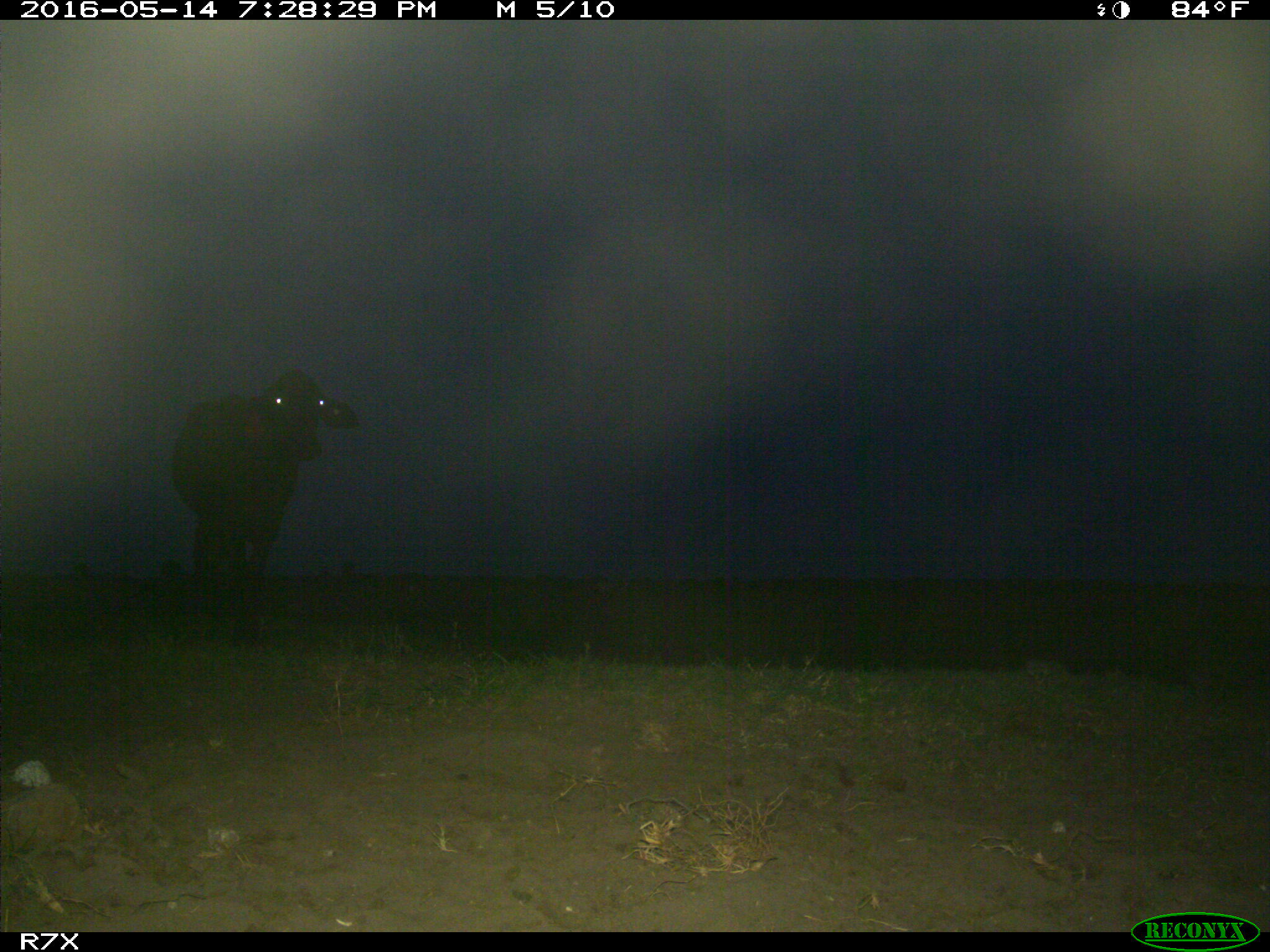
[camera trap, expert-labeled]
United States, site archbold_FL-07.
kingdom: Animalia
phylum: Chordata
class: Mammalia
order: Artiodactyla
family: Bovidae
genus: Bos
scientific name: Bos taurus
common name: domestic cow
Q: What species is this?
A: Bos taurus (domestic cow).